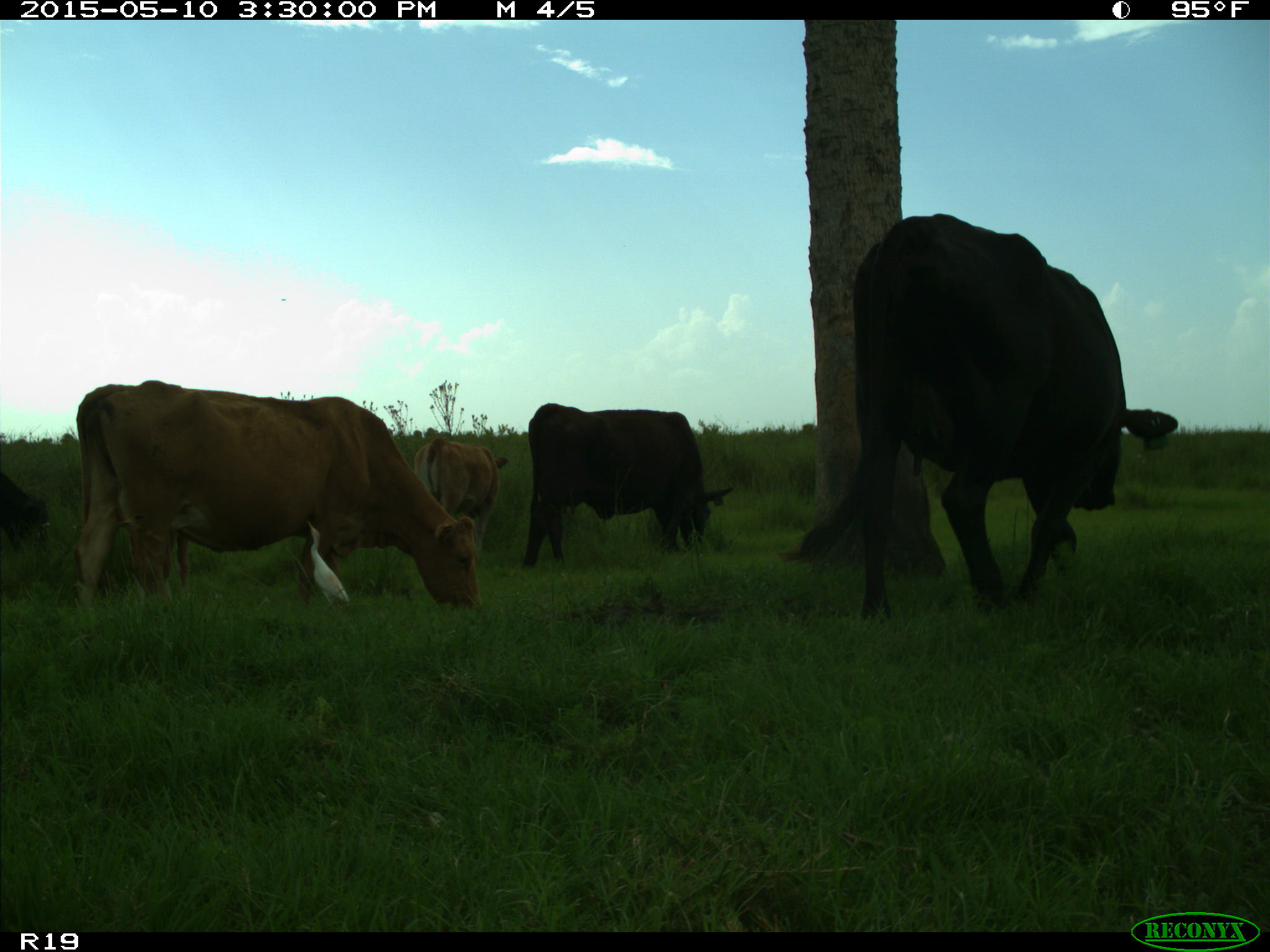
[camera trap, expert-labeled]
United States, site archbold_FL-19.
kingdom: Animalia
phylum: Chordata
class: Mammalia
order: Artiodactyla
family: Bovidae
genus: Bos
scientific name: Bos taurus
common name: domestic cow